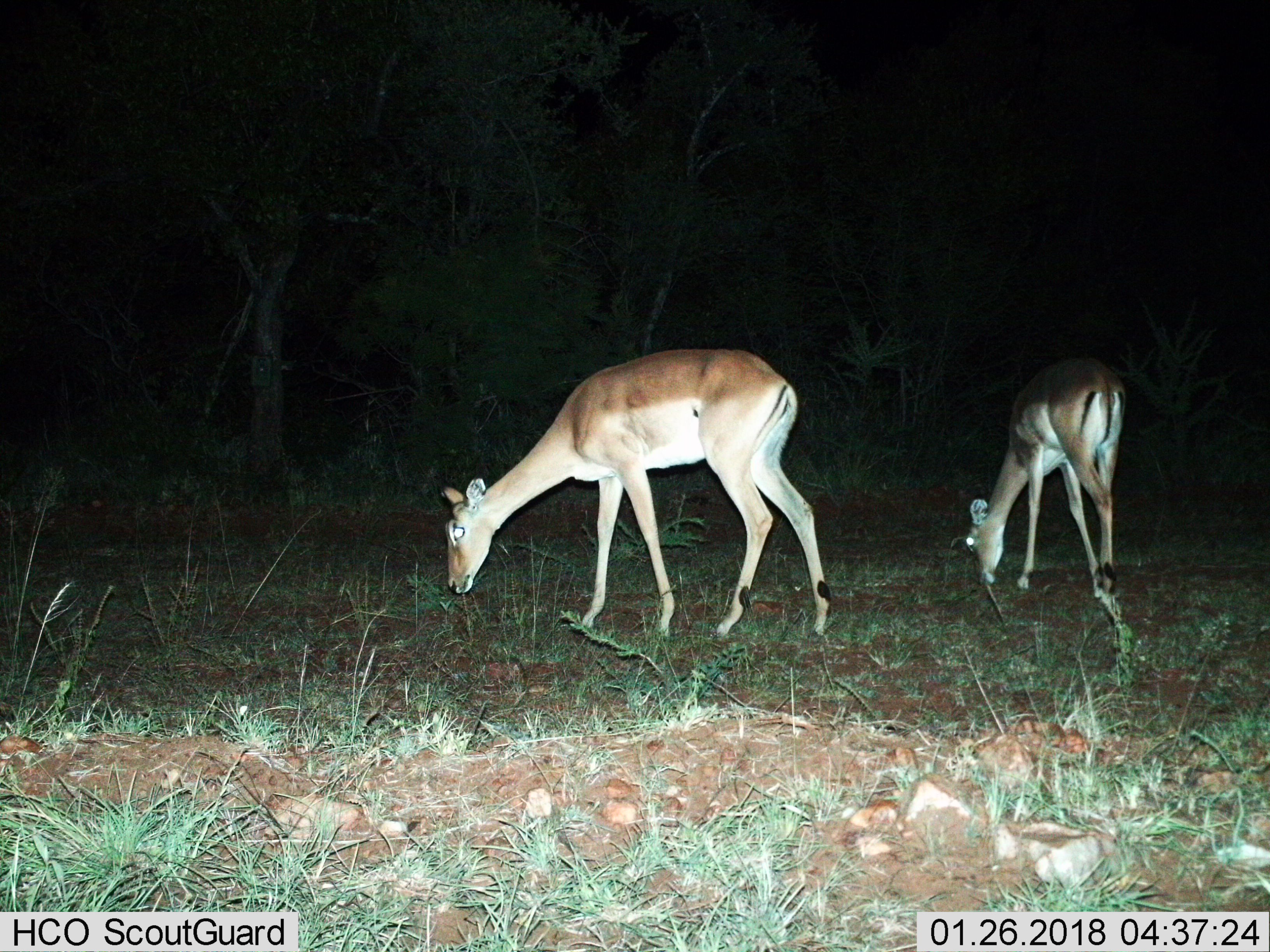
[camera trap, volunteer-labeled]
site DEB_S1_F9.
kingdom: Animalia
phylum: Chordata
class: Mammalia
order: Artiodactyla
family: Bovidae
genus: Aepyceros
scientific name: Aepyceros melampus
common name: impala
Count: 2.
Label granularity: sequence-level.